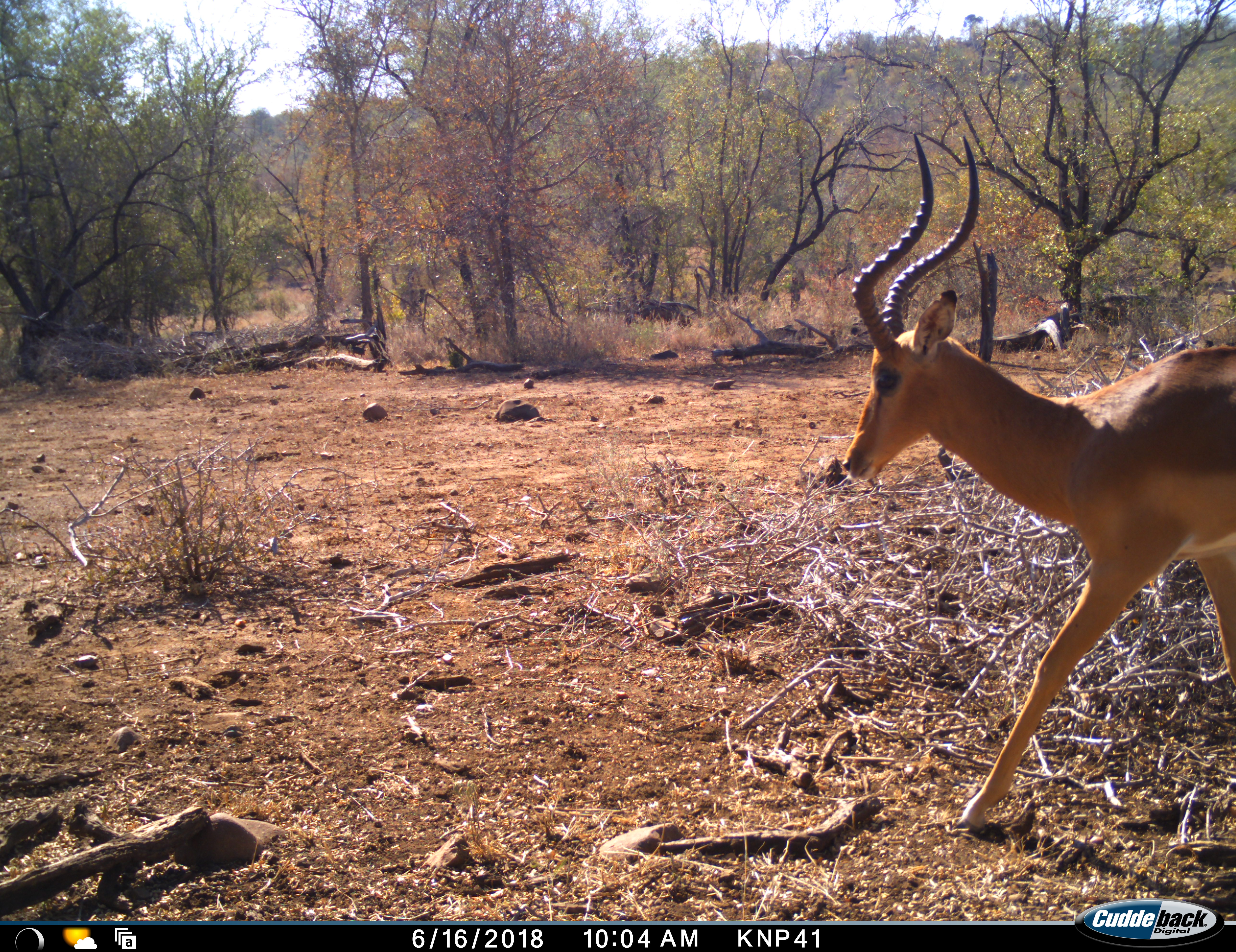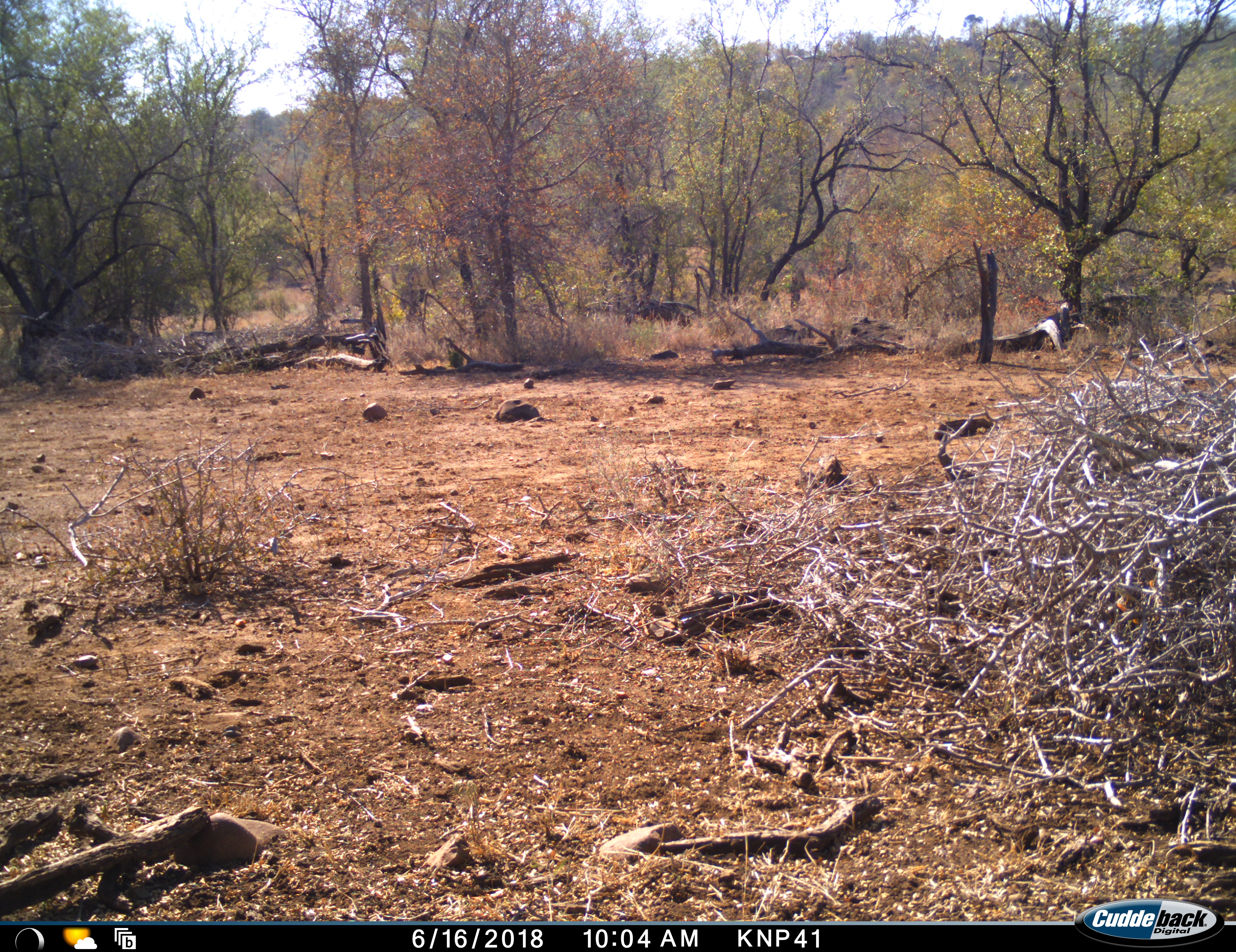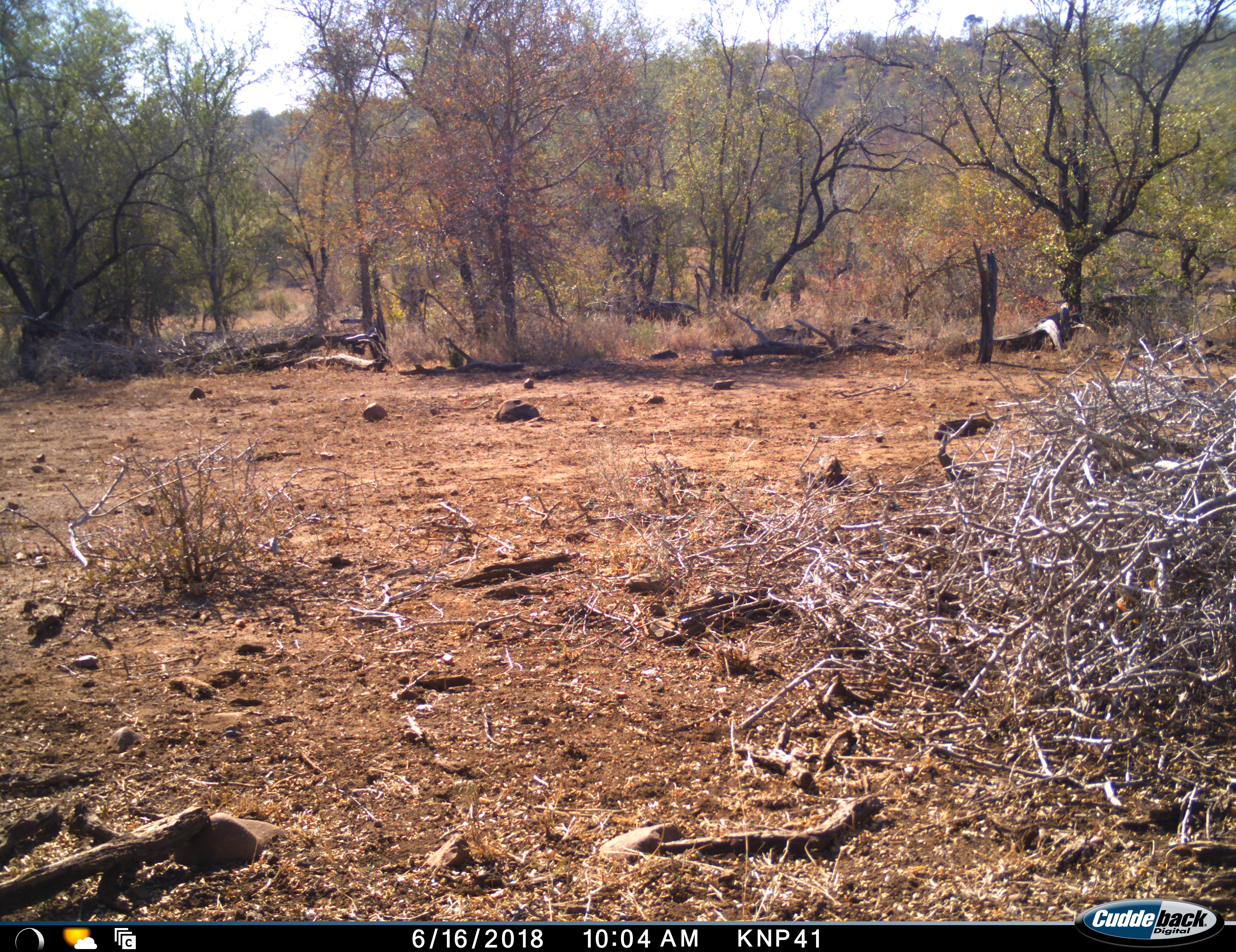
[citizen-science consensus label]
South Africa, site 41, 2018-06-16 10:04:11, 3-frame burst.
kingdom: Animalia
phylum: Chordata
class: Mammalia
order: Artiodactyla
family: Bovidae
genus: Aepyceros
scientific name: Aepyceros melampus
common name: impala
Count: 1.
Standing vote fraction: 0%.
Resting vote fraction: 0%.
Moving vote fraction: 100%.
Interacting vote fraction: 0%.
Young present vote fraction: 0%.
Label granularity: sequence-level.